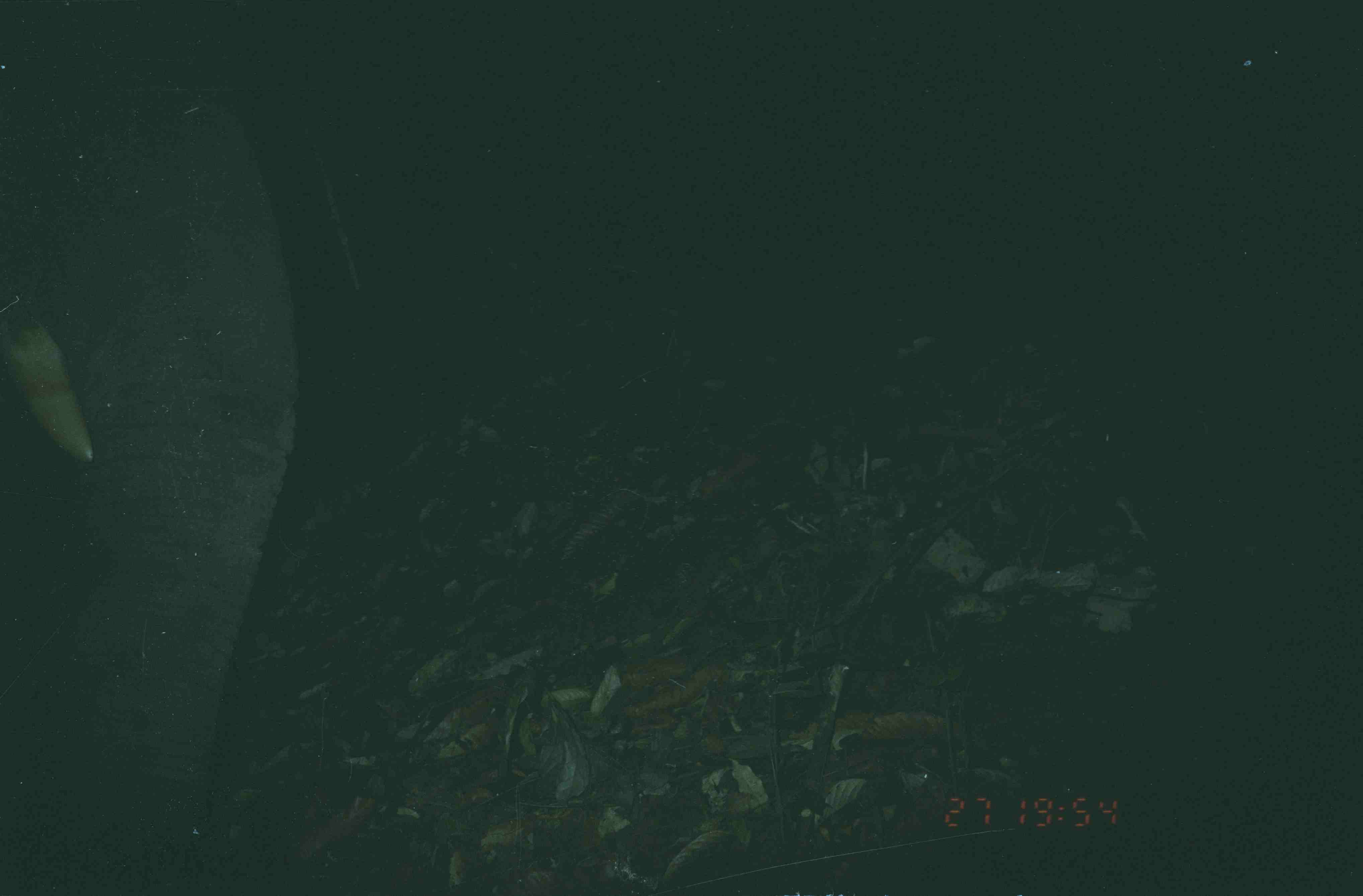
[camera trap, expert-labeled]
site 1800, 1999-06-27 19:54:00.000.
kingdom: Animalia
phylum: Chordata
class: Mammalia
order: Proboscidea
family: Elephantidae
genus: Elephas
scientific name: Elephas maximus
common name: asian elephant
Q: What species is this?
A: Elephas maximus (asian elephant).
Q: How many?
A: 1.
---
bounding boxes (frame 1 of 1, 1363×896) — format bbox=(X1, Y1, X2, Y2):
elephas maximus: bbox=(2, 69, 301, 891)